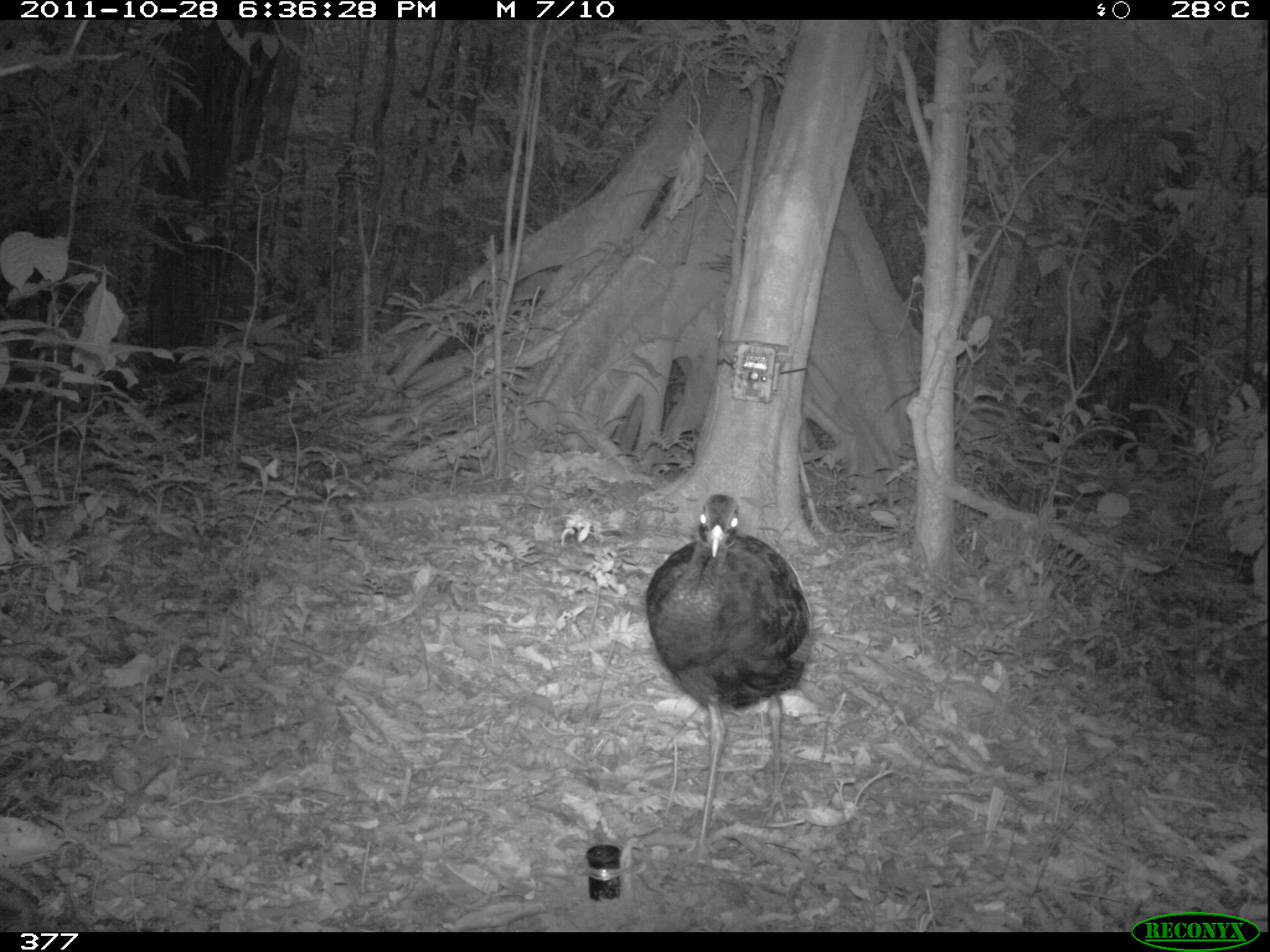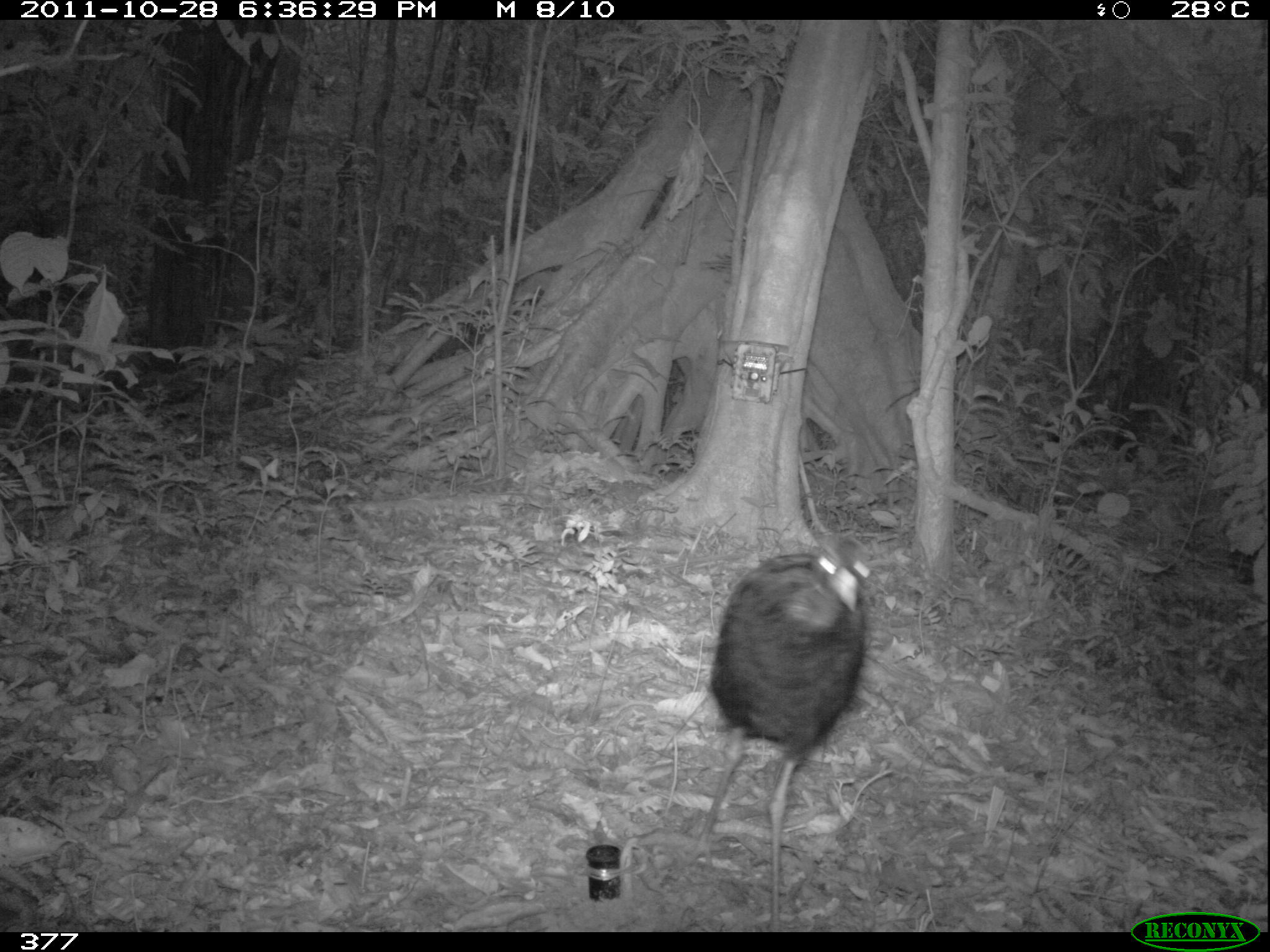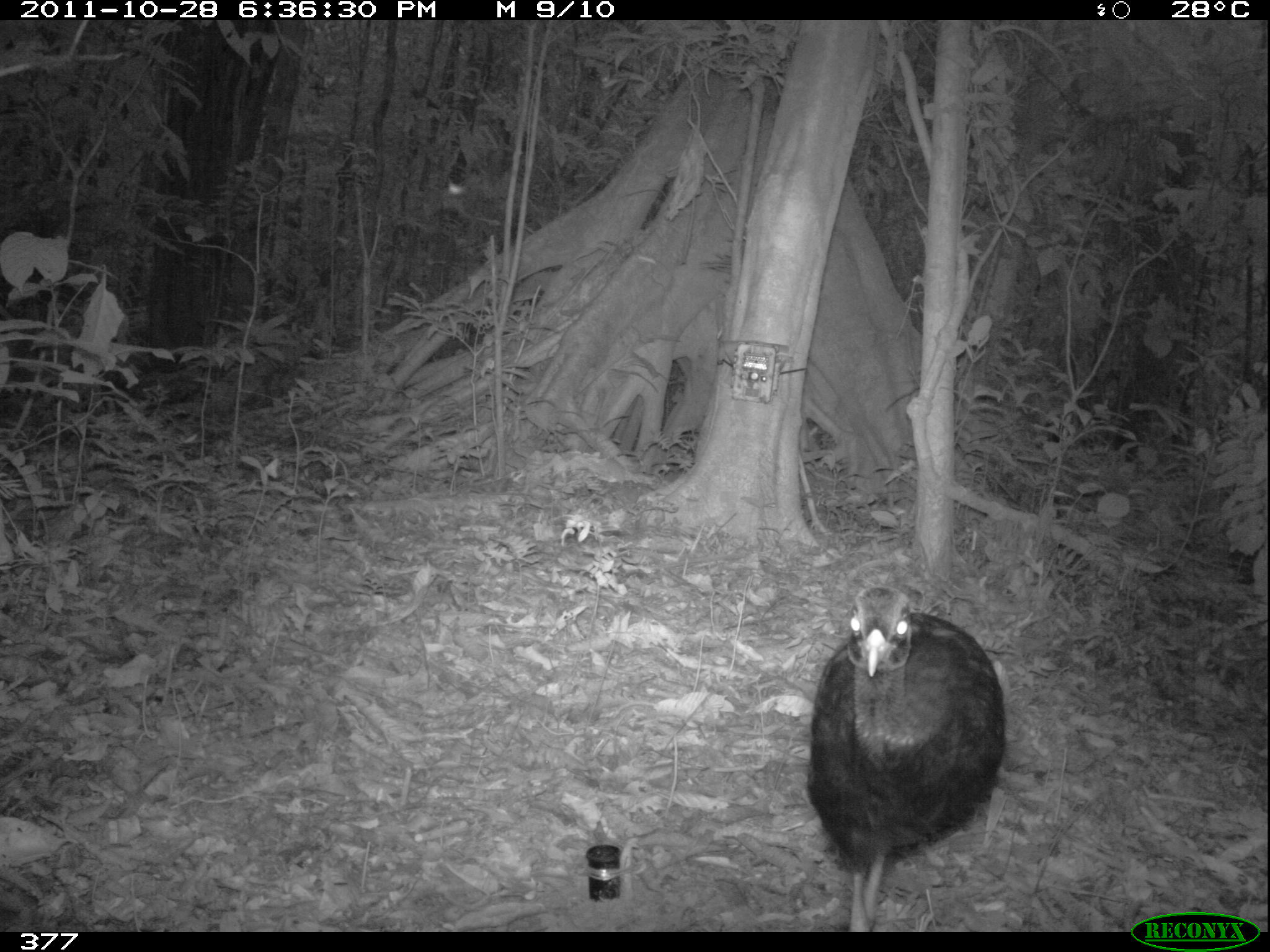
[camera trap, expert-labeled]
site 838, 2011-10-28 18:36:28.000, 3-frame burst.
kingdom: Animalia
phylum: Chordata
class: Aves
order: Gruiformes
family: Psophiidae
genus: Psophia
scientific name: Psophia leucoptera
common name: pale-winged trumpeter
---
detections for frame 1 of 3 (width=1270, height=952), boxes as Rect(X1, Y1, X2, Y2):
psophia leucoptera: Rect(643, 493, 813, 878)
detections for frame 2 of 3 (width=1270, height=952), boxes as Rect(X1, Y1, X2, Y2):
psophia leucoptera: Rect(679, 531, 870, 932)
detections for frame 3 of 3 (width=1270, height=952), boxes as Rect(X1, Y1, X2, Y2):
psophia leucoptera: Rect(804, 582, 1007, 932)